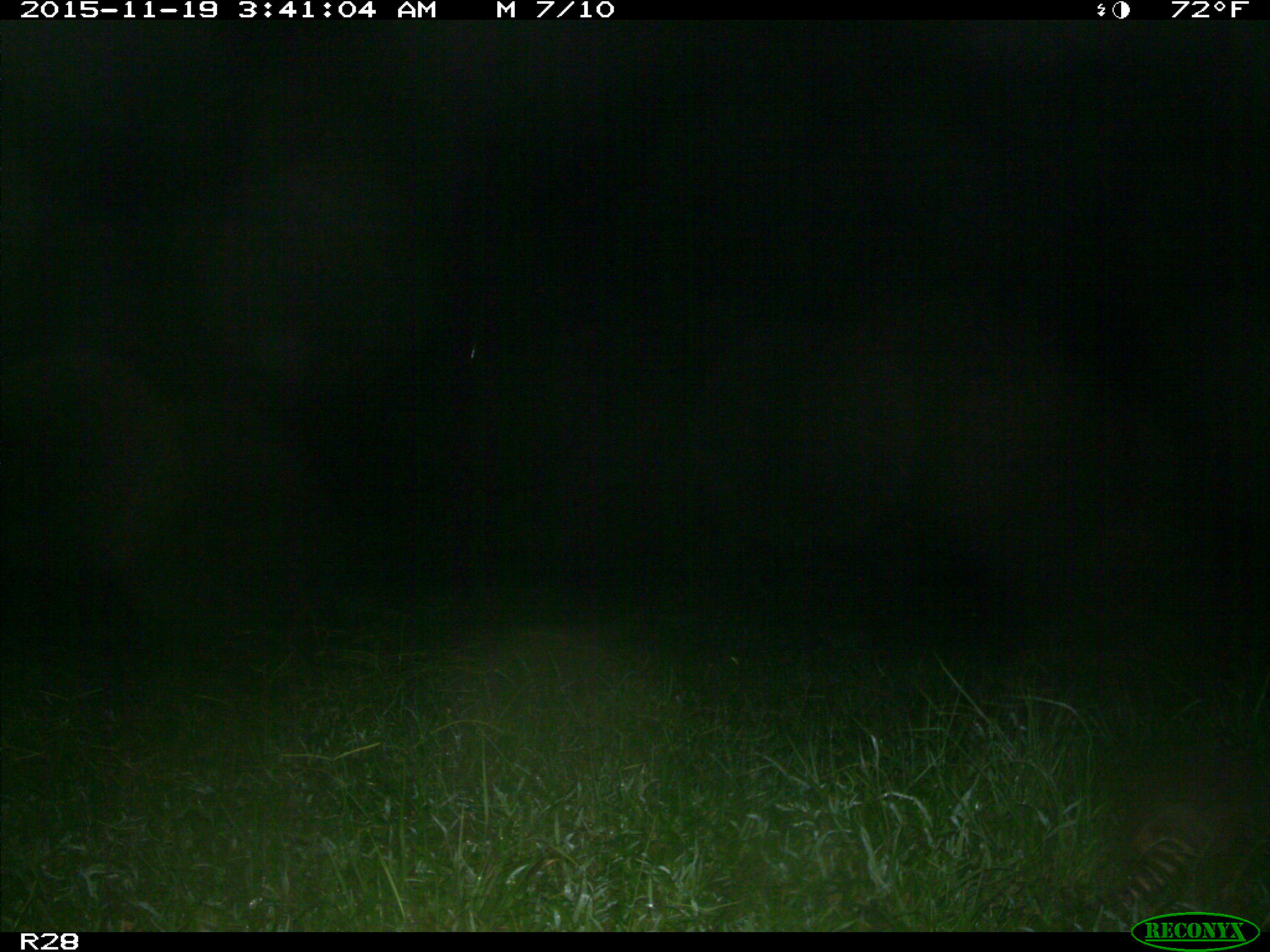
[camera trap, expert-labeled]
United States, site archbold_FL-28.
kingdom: Animalia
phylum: Chordata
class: Mammalia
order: Cingulata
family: Dasypodidae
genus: Dasypus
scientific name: Dasypus novemcinctus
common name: nine-banded armadillo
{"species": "Dasypus novemcinctus (nine-banded armadillo)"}